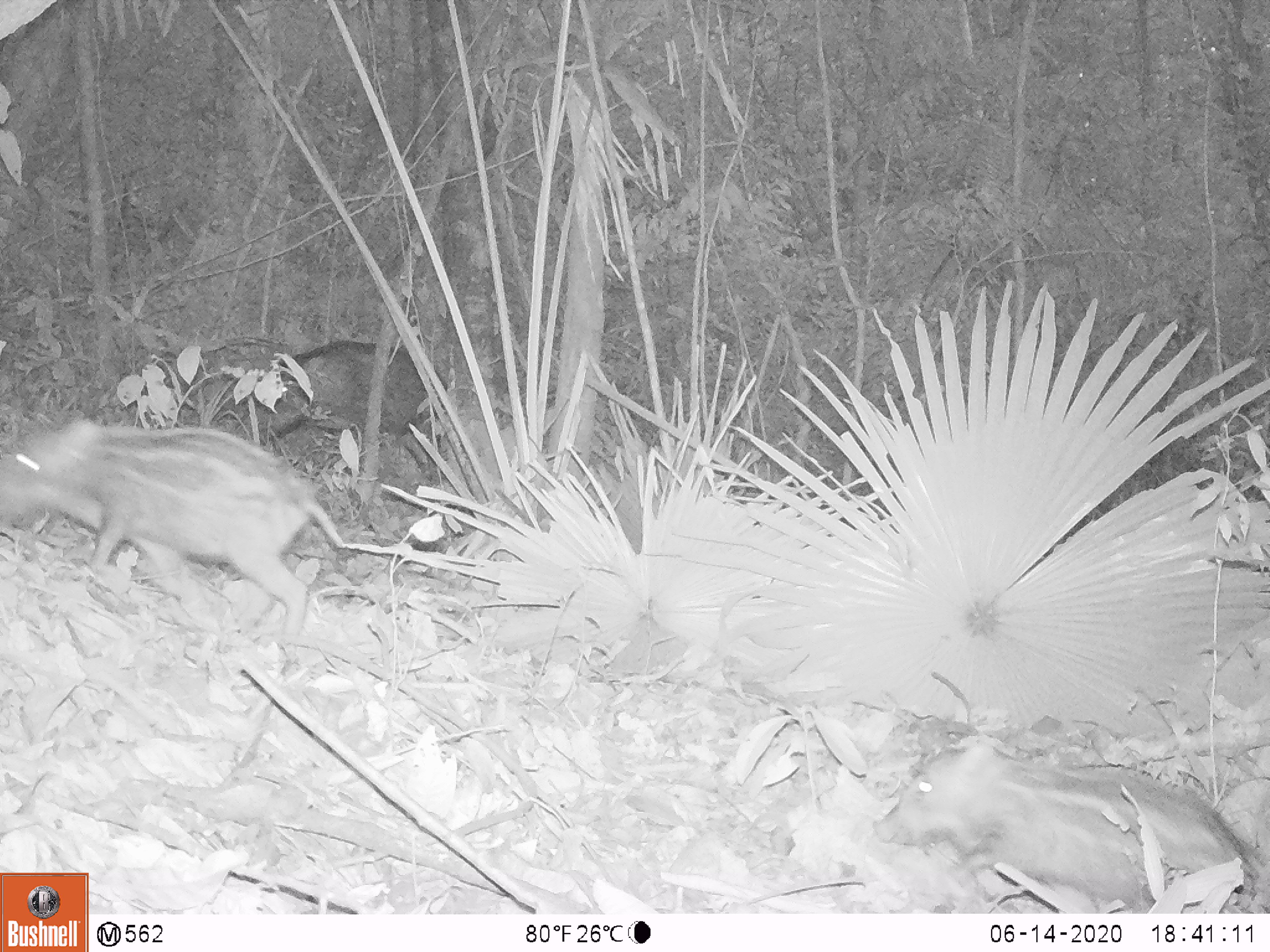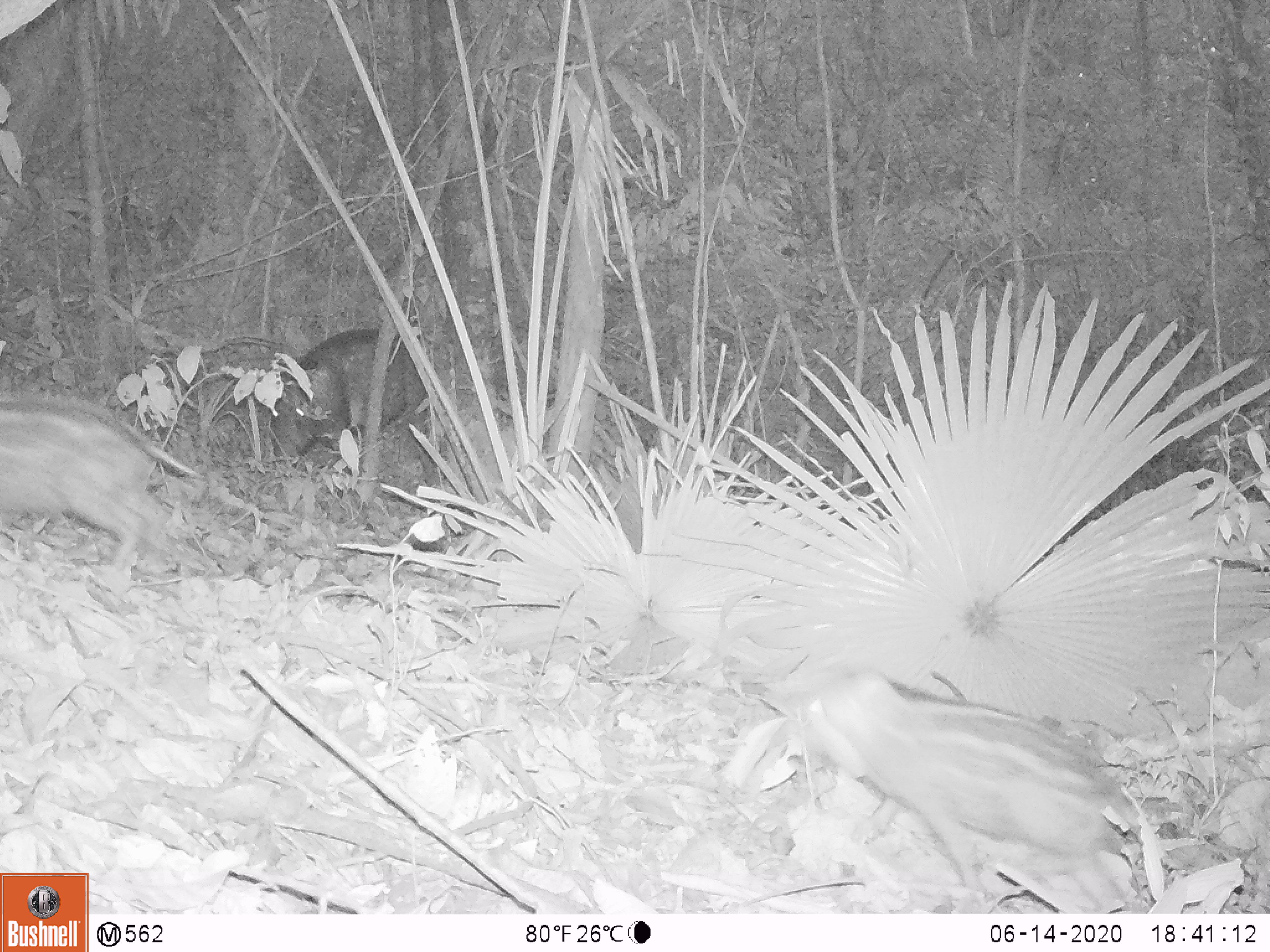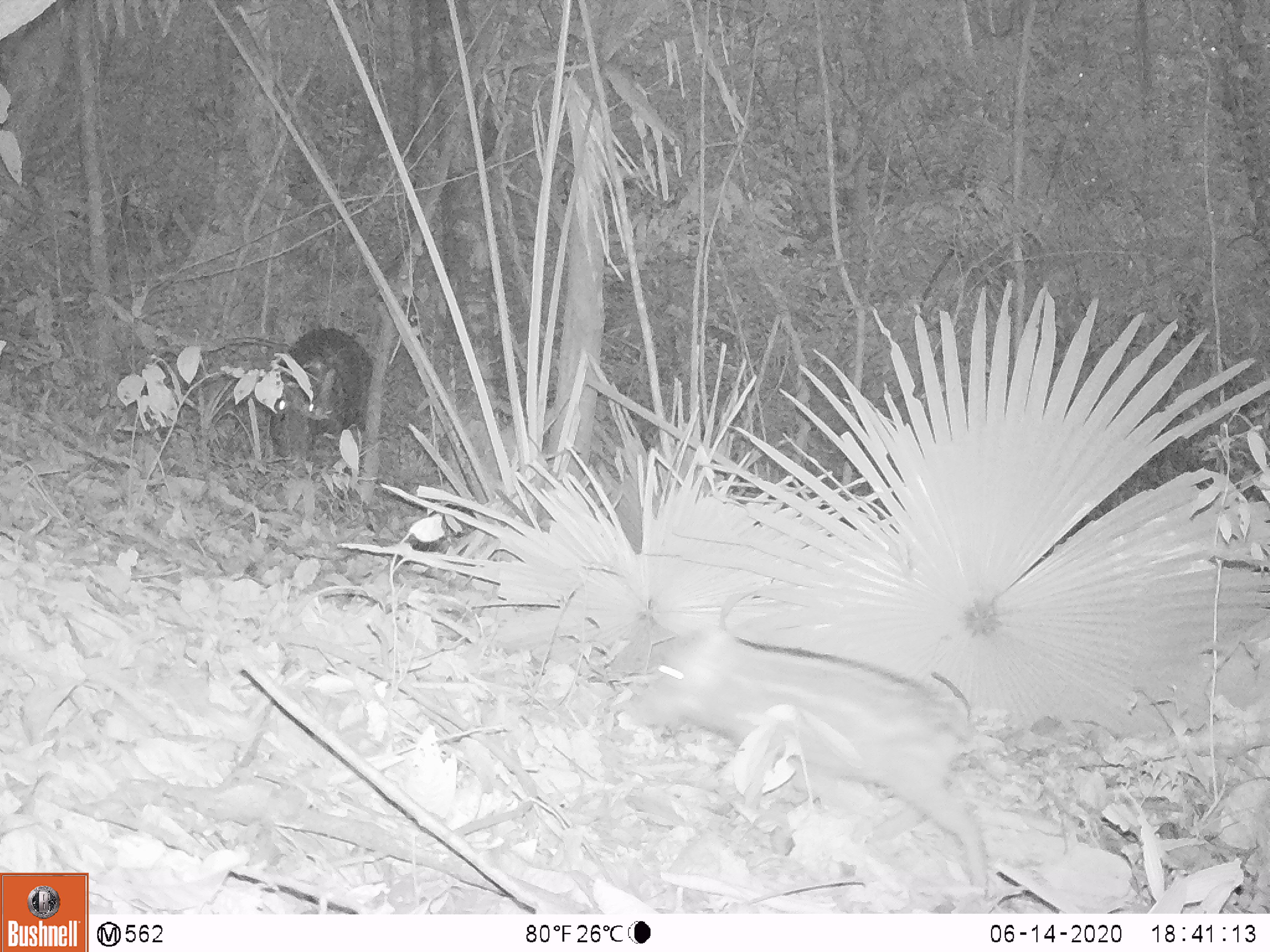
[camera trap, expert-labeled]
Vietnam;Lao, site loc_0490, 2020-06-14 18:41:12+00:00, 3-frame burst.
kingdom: Animalia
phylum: Chordata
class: Mammalia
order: Artiodactyla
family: Suidae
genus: Sus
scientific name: Sus scrofa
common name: eurasian wild pig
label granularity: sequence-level